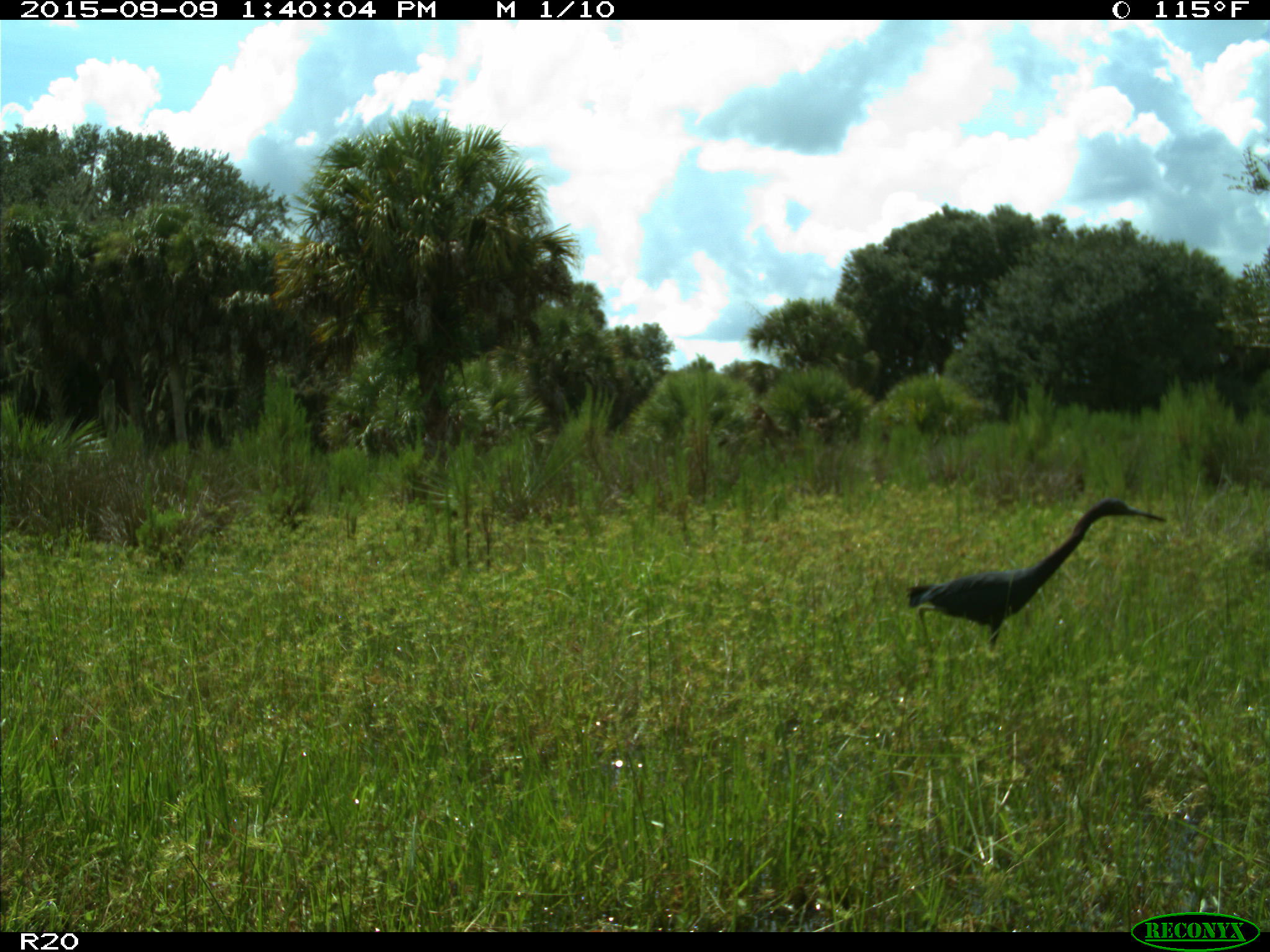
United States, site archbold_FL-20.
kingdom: Animalia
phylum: Chordata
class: Aves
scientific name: Aves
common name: birds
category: unidentified bird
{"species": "unidentified bird (birds) (Aves)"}